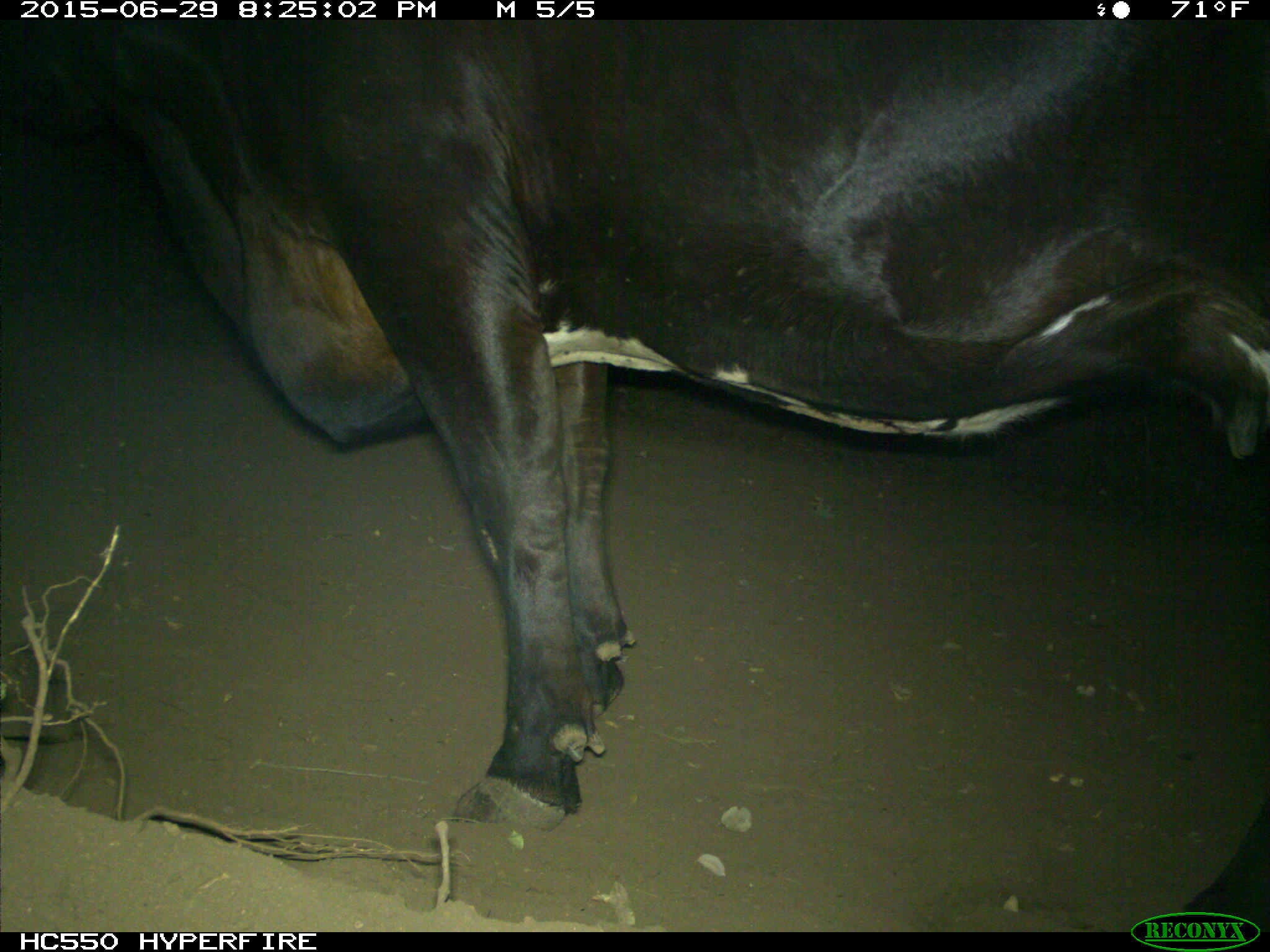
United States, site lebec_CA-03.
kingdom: Animalia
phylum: Chordata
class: Mammalia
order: Artiodactyla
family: Bovidae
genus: Bos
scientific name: Bos taurus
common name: domestic cow